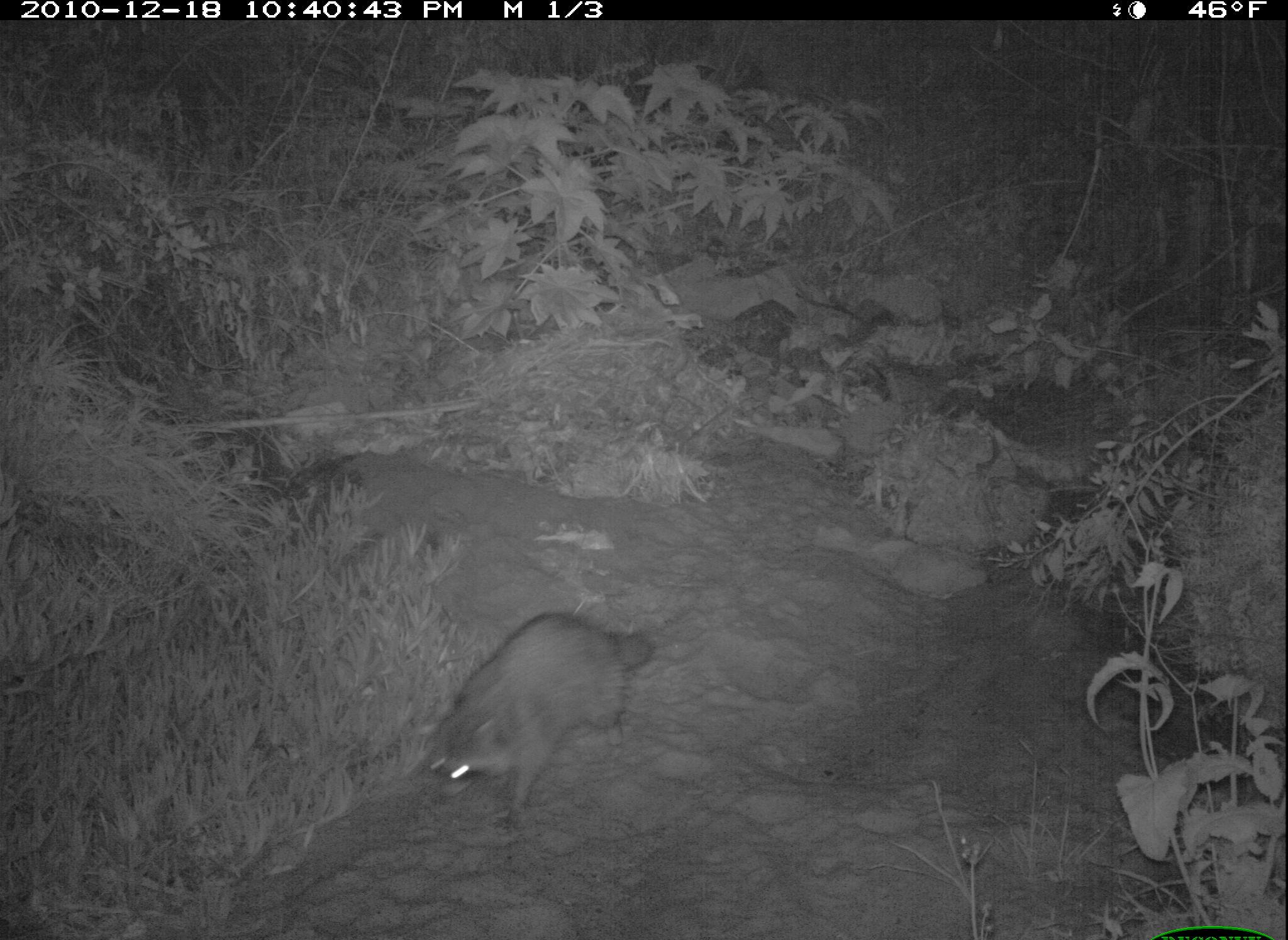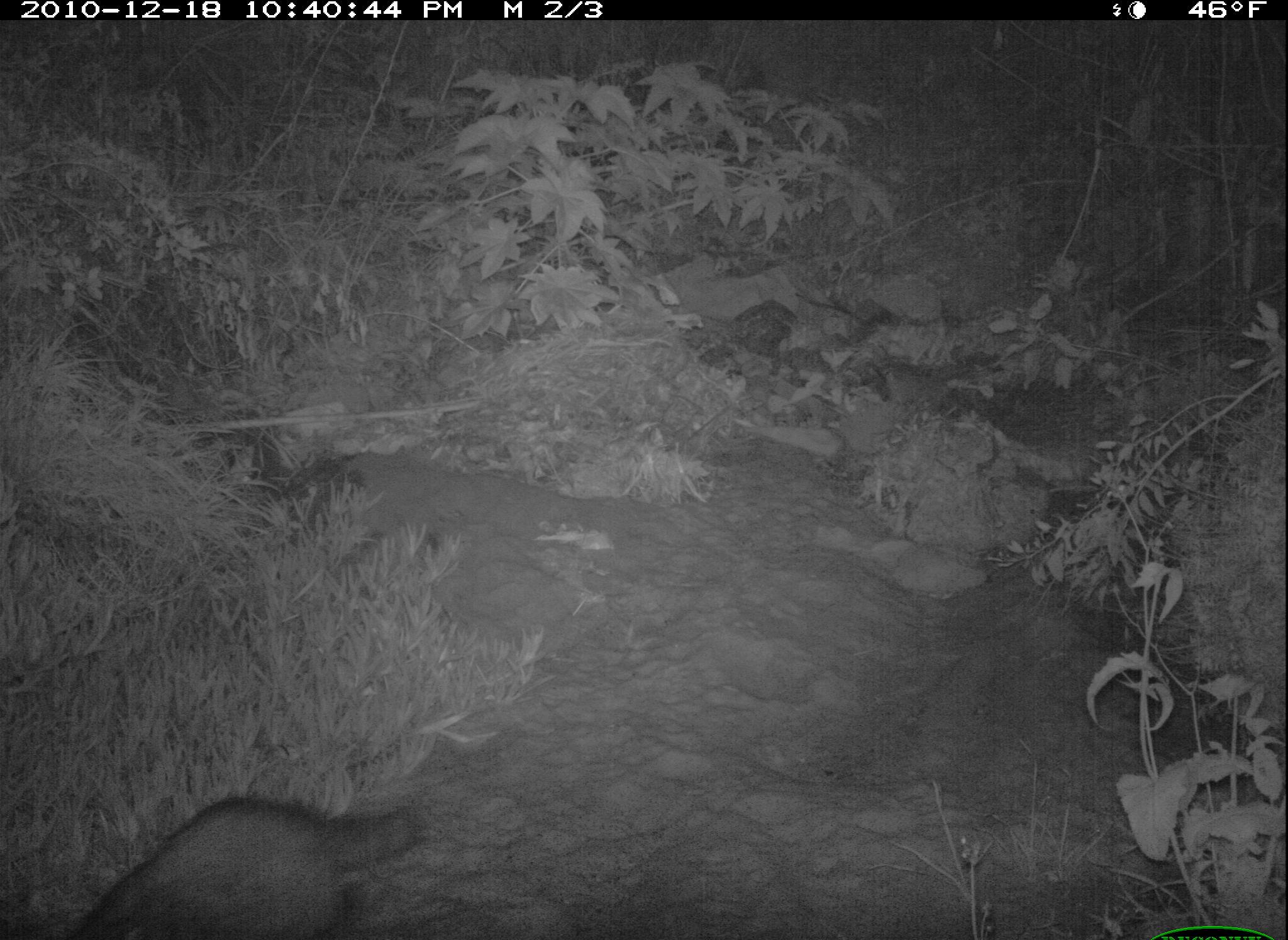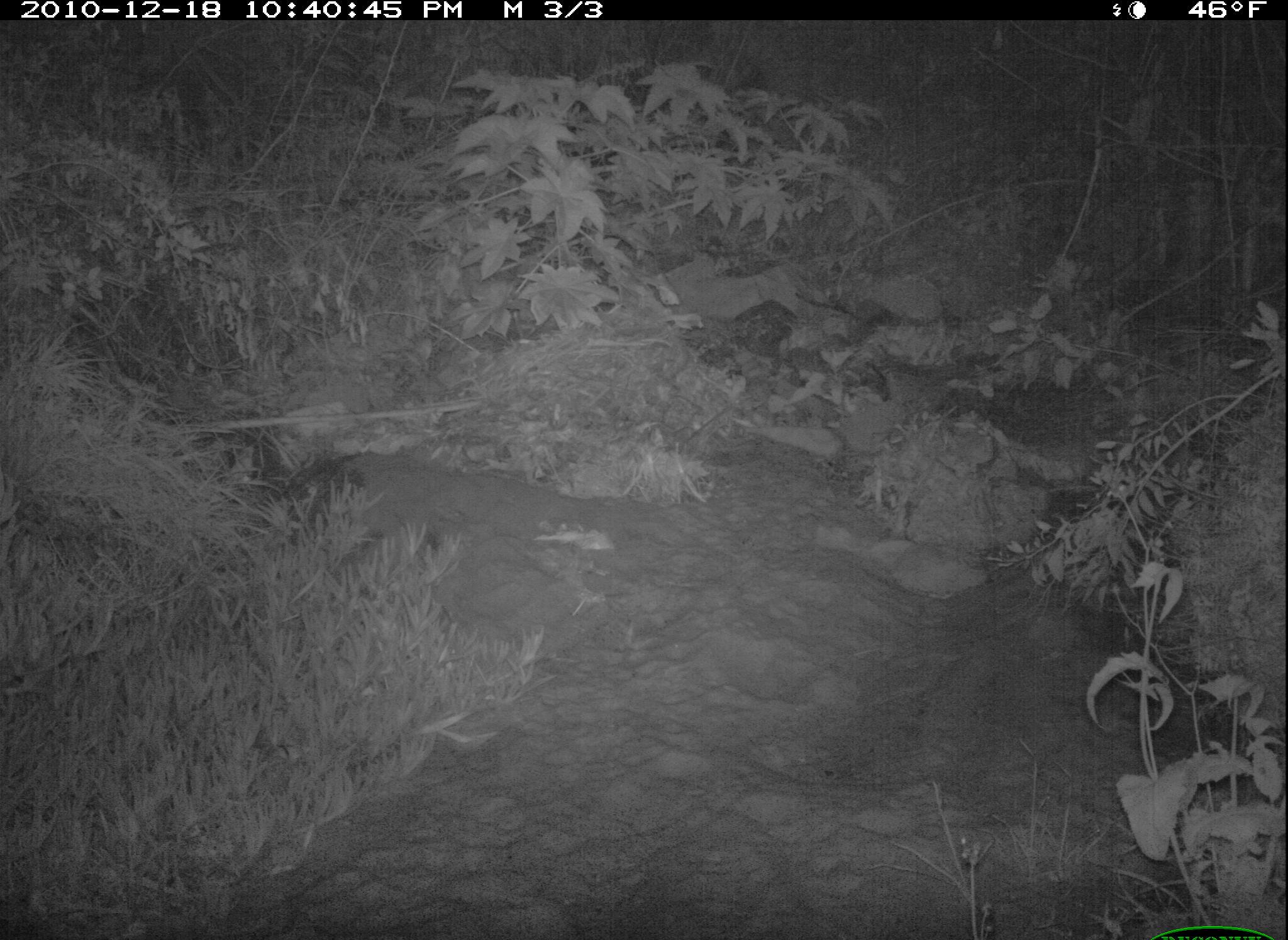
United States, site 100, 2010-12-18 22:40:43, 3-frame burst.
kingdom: Animalia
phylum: Chordata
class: Mammalia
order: Carnivora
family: Procyonidae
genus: Procyon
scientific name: Procyon lotor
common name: raccoon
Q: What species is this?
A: Raccoon (Procyon lotor).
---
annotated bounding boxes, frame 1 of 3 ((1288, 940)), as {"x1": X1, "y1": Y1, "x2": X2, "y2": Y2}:
raccoon: {"x1": 414, "y1": 609, "x2": 679, "y2": 839}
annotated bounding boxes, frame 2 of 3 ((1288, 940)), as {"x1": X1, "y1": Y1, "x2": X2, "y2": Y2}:
raccoon: {"x1": 48, "y1": 788, "x2": 427, "y2": 940}